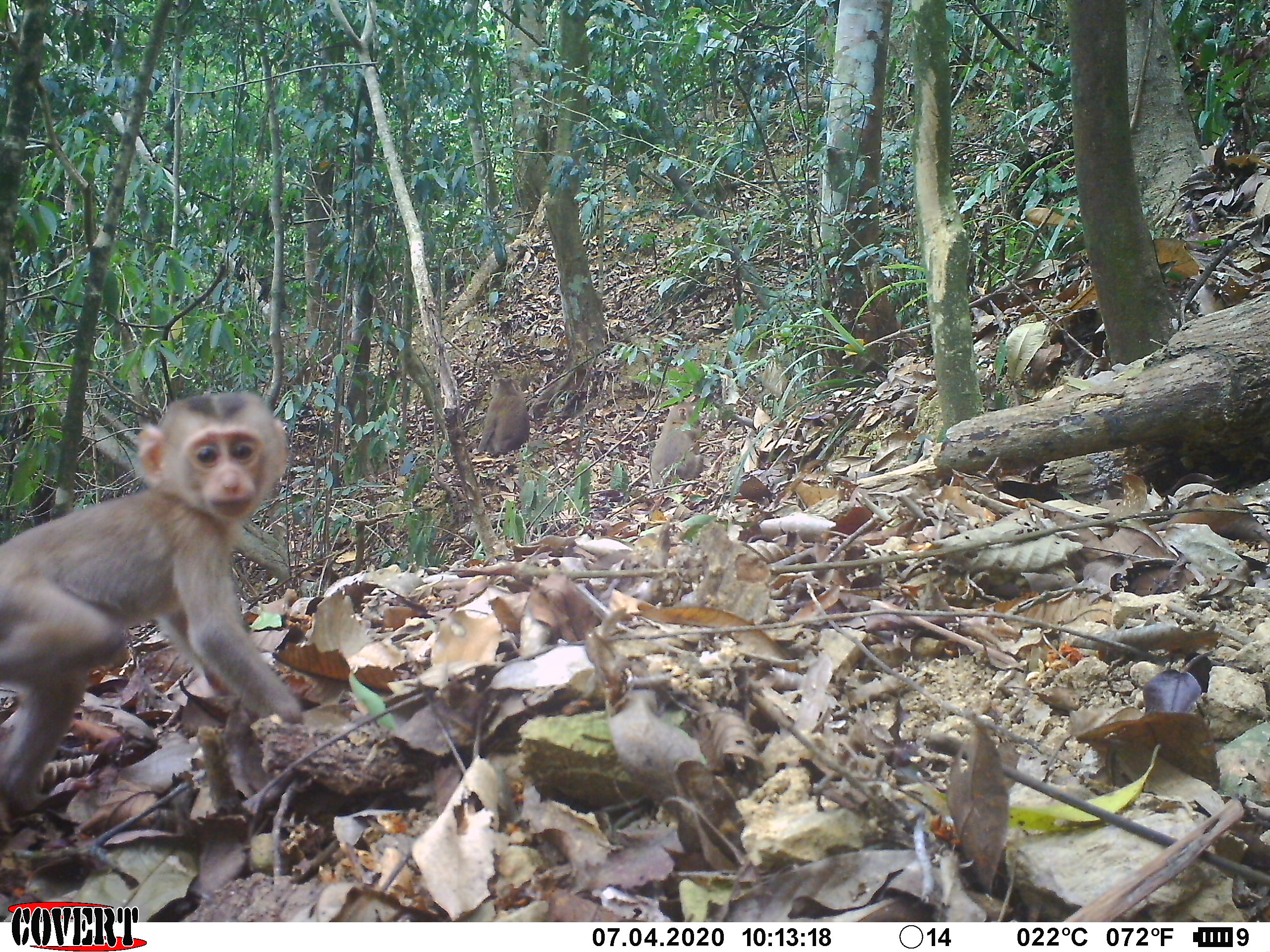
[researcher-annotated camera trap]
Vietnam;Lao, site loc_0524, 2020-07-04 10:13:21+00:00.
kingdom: Animalia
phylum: Chordata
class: Mammalia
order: Primates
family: Cercopithecidae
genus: Macaca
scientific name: Macaca nemestrina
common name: pig-tailed macaque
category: pig tailed macaque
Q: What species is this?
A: Pig tailed macaque (pig-tailed macaque) (Macaca nemestrina).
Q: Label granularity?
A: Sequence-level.